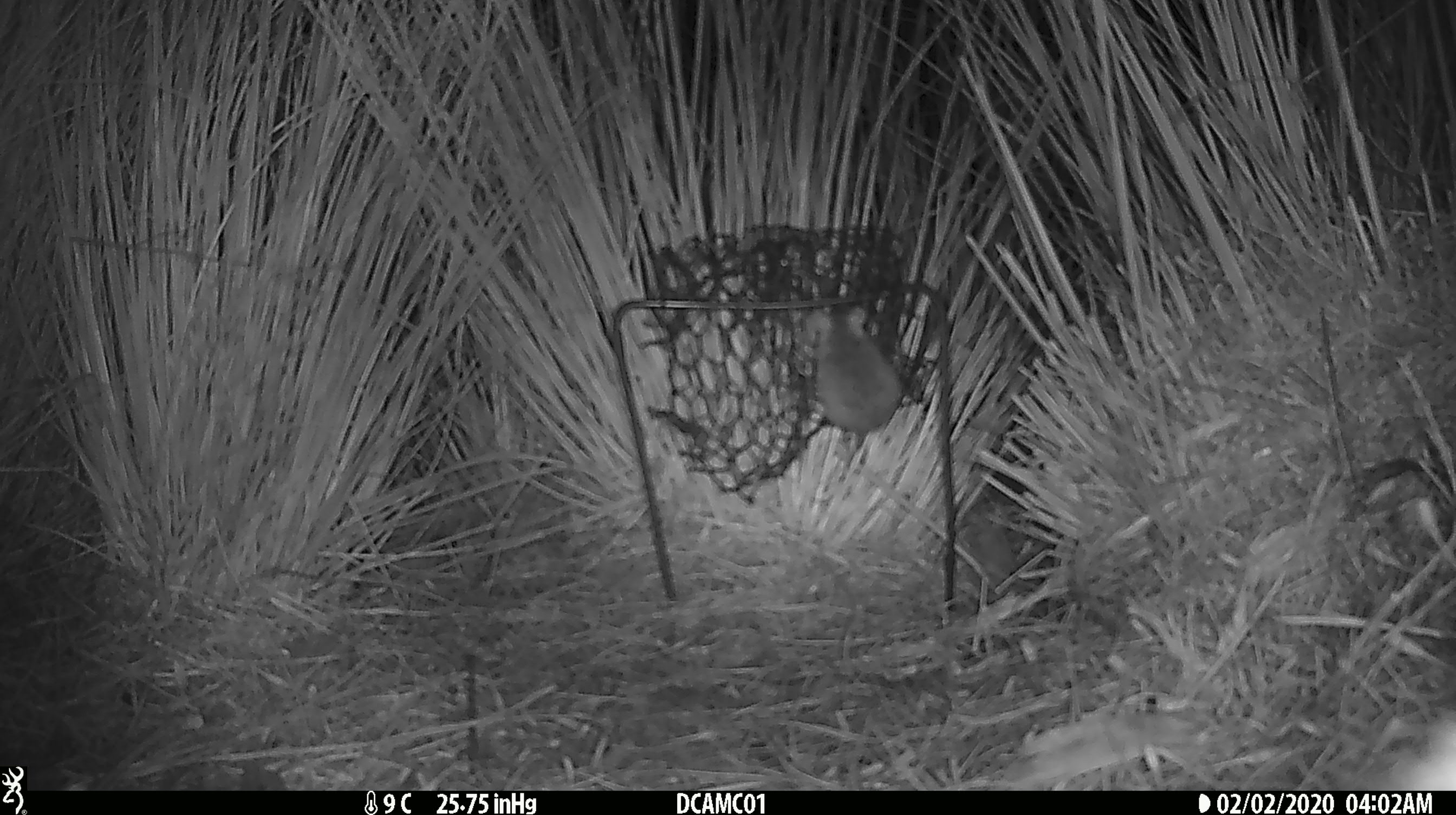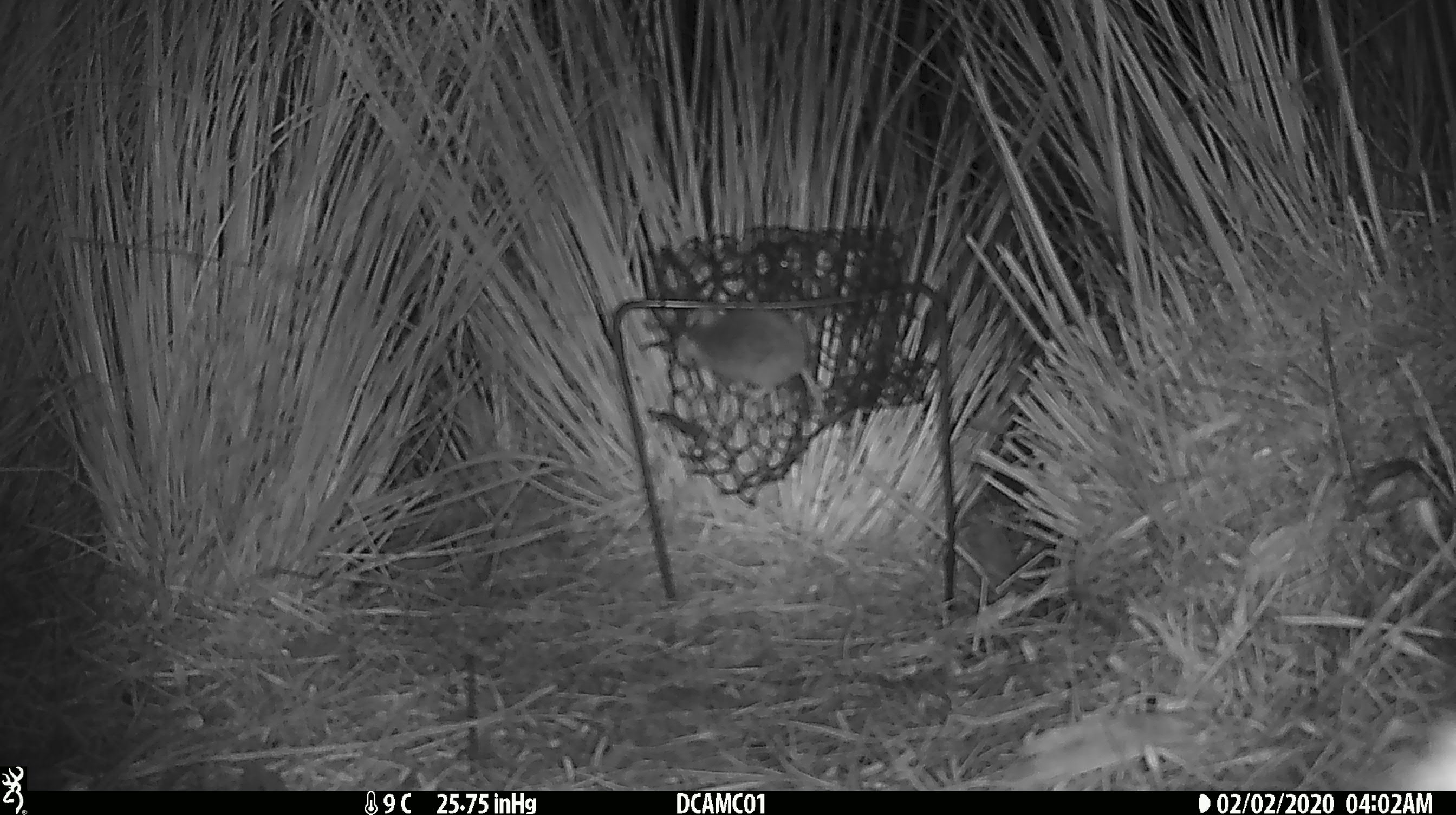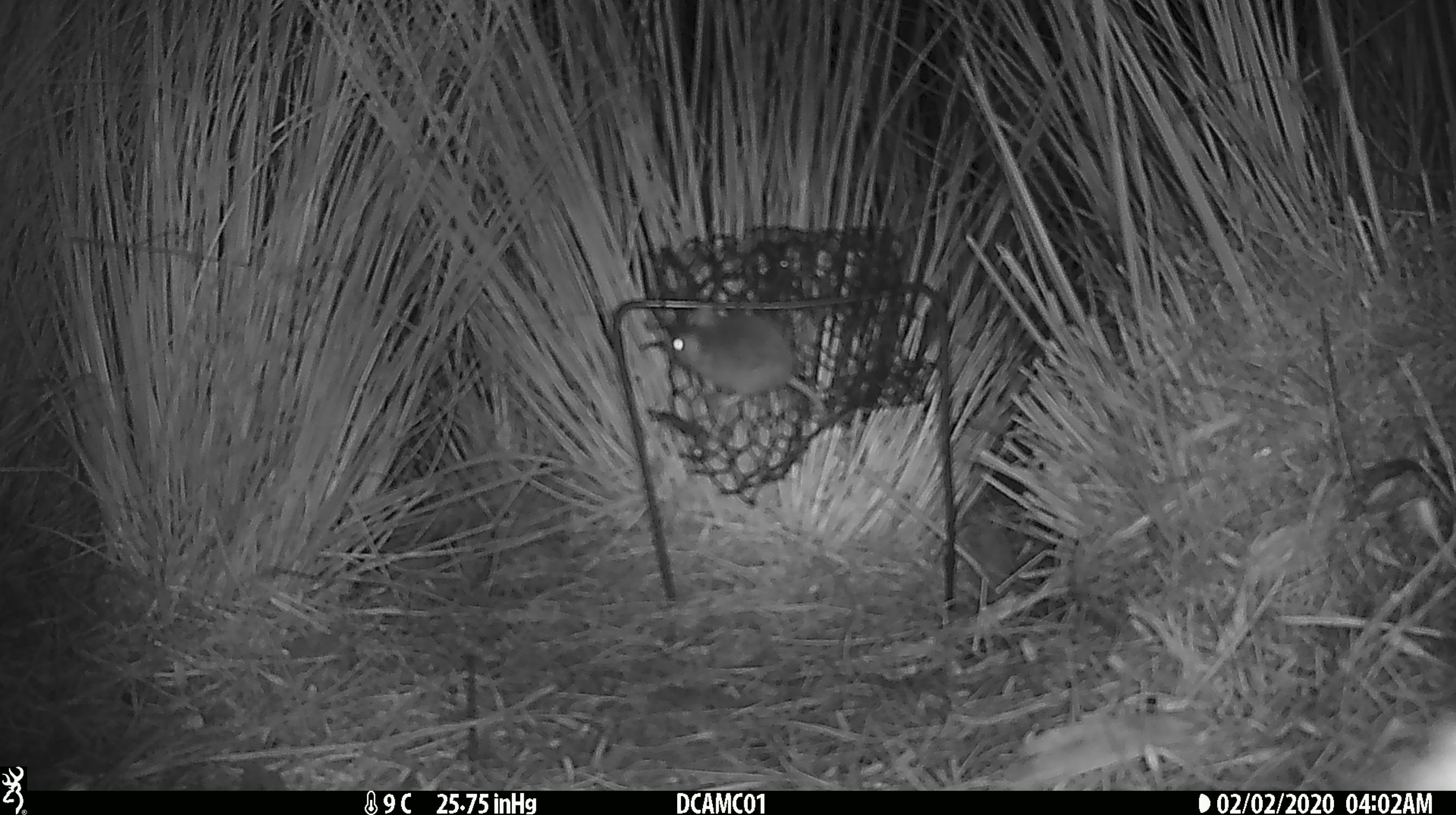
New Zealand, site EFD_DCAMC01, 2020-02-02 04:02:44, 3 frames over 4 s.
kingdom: Animalia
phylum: Chordata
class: Mammalia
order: Rodentia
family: Muridae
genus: Mus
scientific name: Mus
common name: mouse